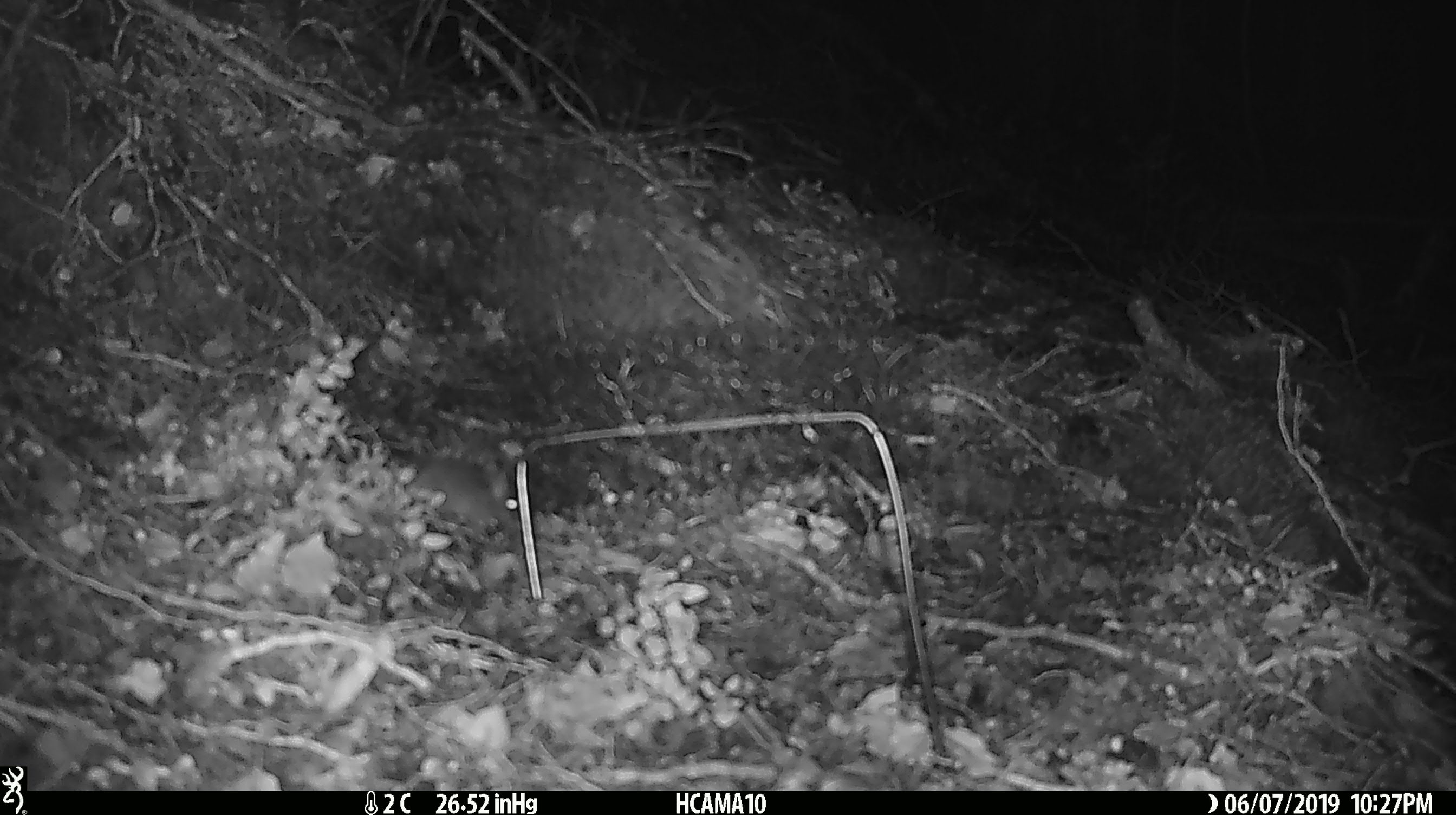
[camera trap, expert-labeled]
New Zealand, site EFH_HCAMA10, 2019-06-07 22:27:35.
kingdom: Animalia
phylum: Chordata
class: Mammalia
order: Rodentia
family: Muridae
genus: Mus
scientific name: Mus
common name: mouse